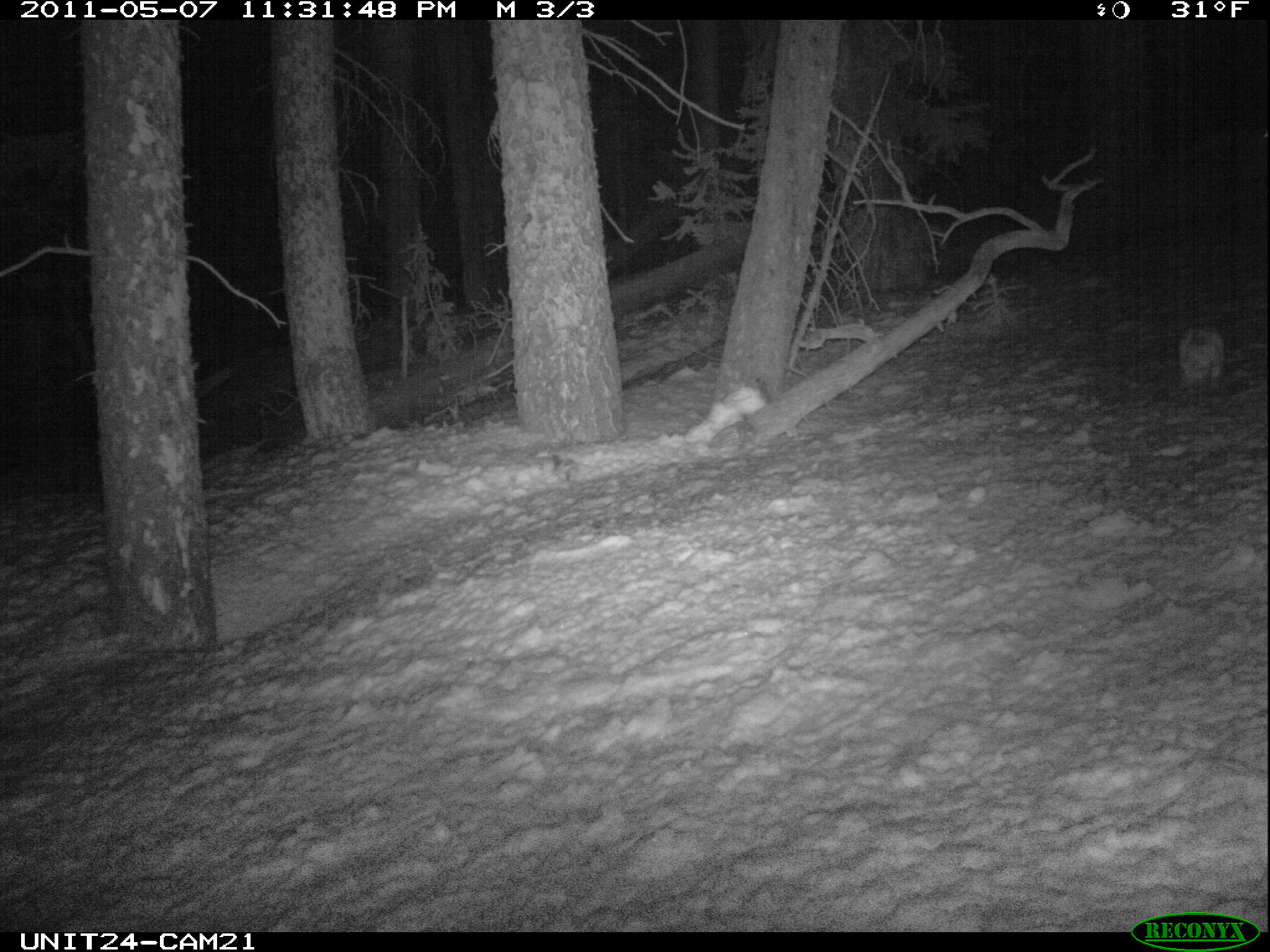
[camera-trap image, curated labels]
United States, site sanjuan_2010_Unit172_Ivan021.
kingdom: Animalia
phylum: Chordata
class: Mammalia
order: Lagomorpha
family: Leporidae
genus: Lepus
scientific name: Lepus americanus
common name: snowshoe hare